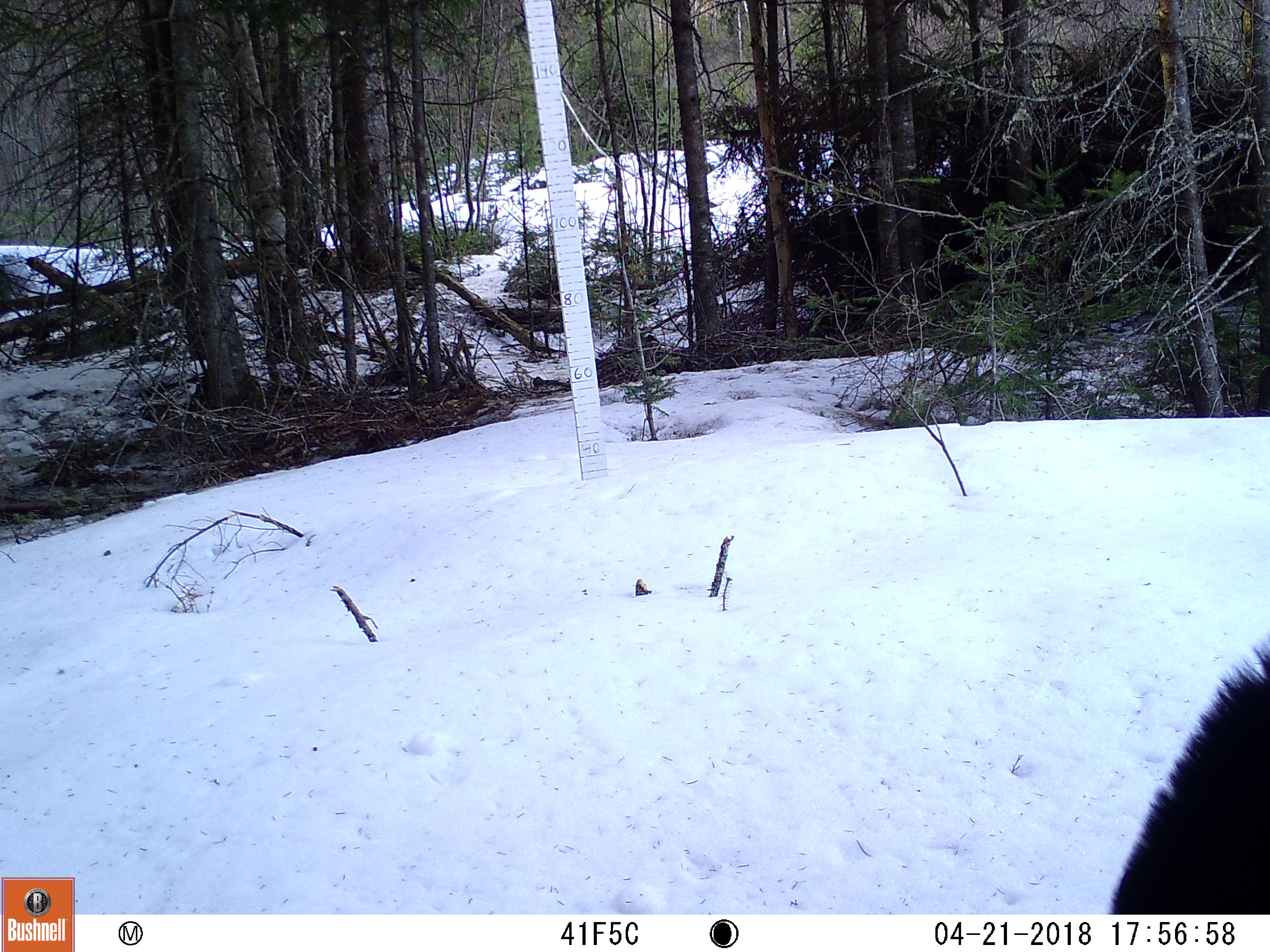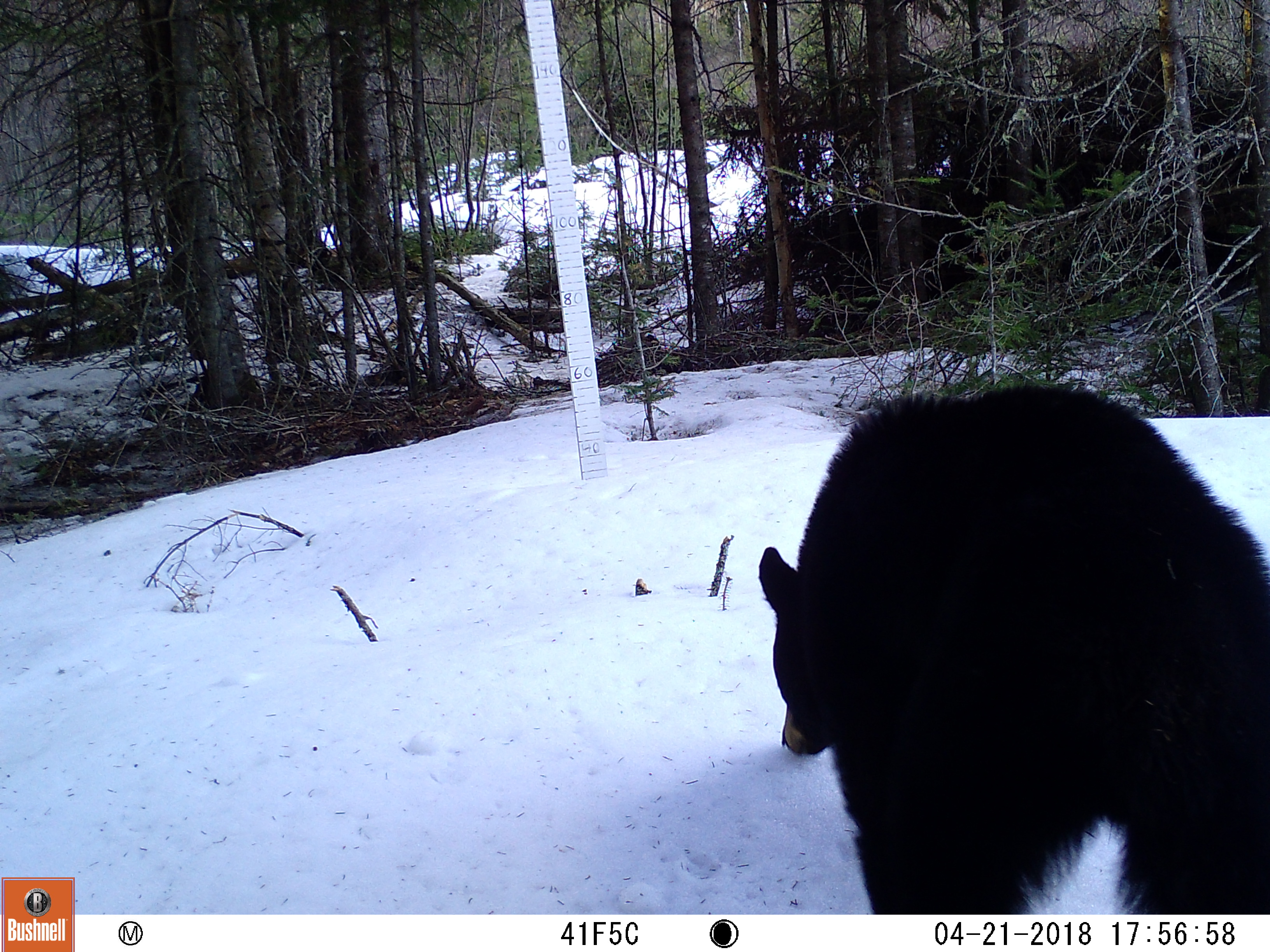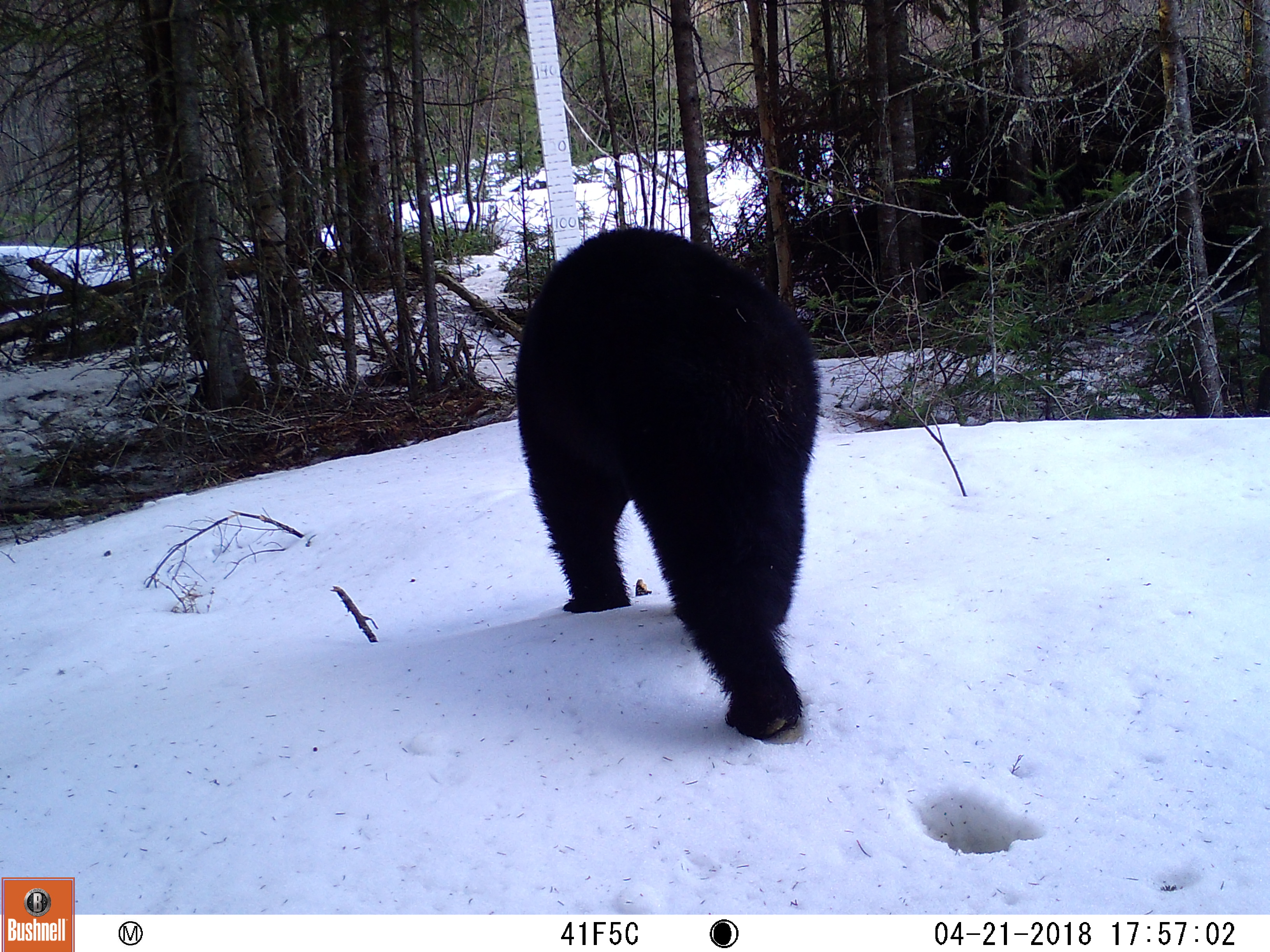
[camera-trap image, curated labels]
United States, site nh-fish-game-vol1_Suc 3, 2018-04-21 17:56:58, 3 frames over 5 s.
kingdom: Animalia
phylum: Chordata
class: Mammalia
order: Carnivora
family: Ursidae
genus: Ursus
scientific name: Ursus americanus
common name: black bear